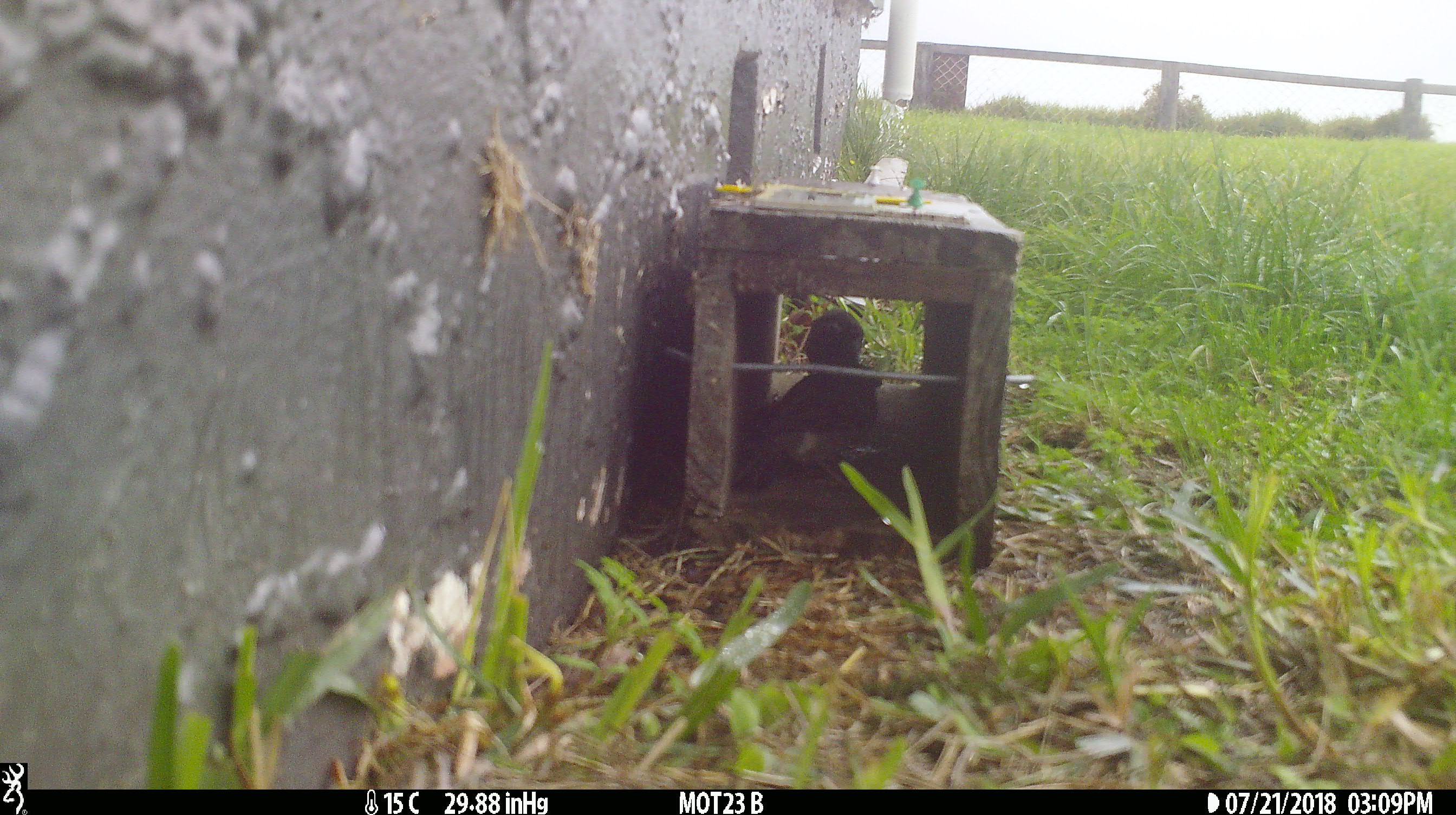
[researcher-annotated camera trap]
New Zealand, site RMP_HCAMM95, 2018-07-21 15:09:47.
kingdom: Animalia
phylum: Chordata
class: Aves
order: Passeriformes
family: Passeridae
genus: Passer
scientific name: Passer domesticus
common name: house sparrow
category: sparrow